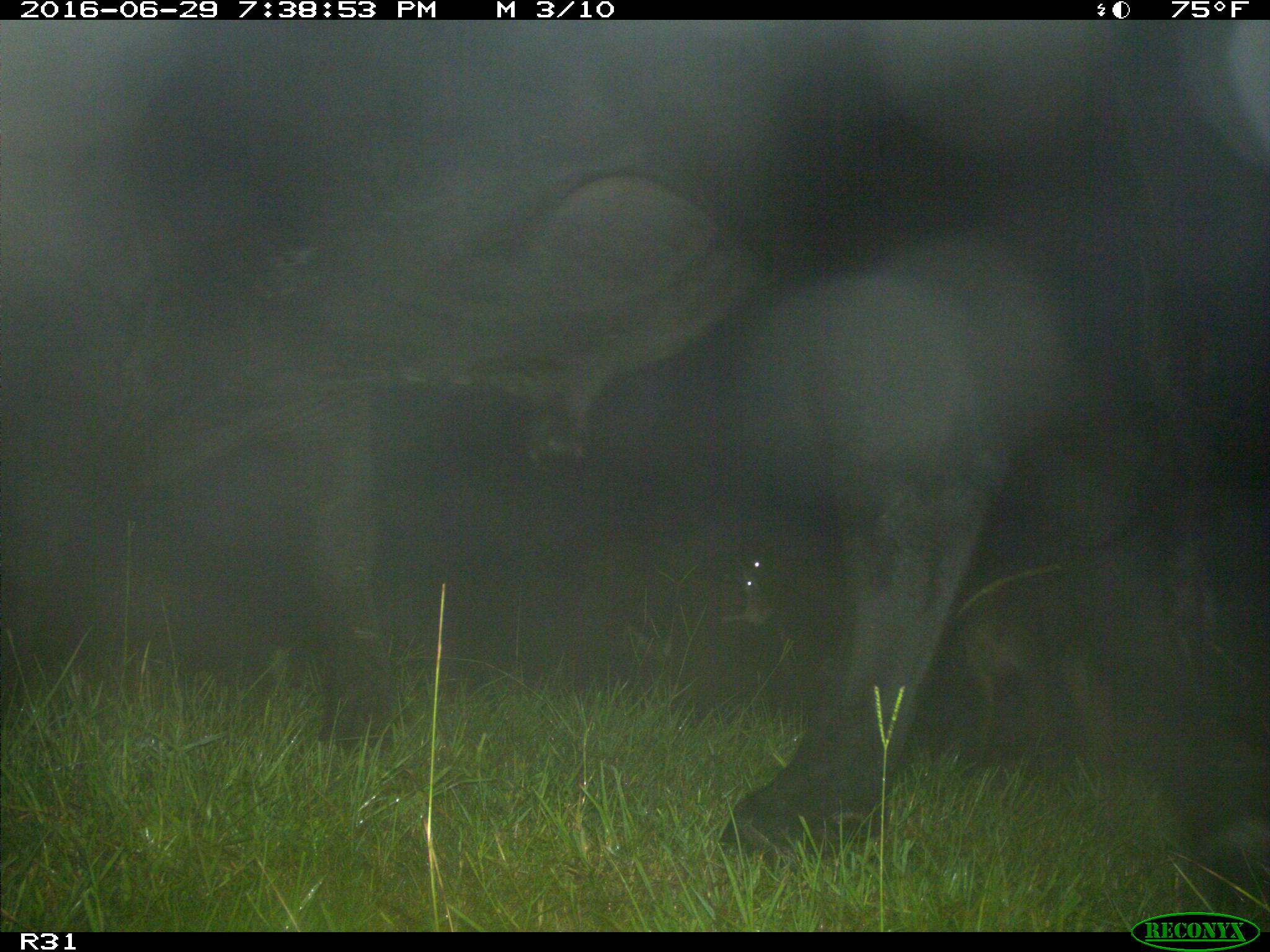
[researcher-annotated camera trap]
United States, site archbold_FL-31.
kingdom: Animalia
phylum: Chordata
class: Mammalia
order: Artiodactyla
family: Bovidae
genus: Bos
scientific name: Bos taurus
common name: domestic cow